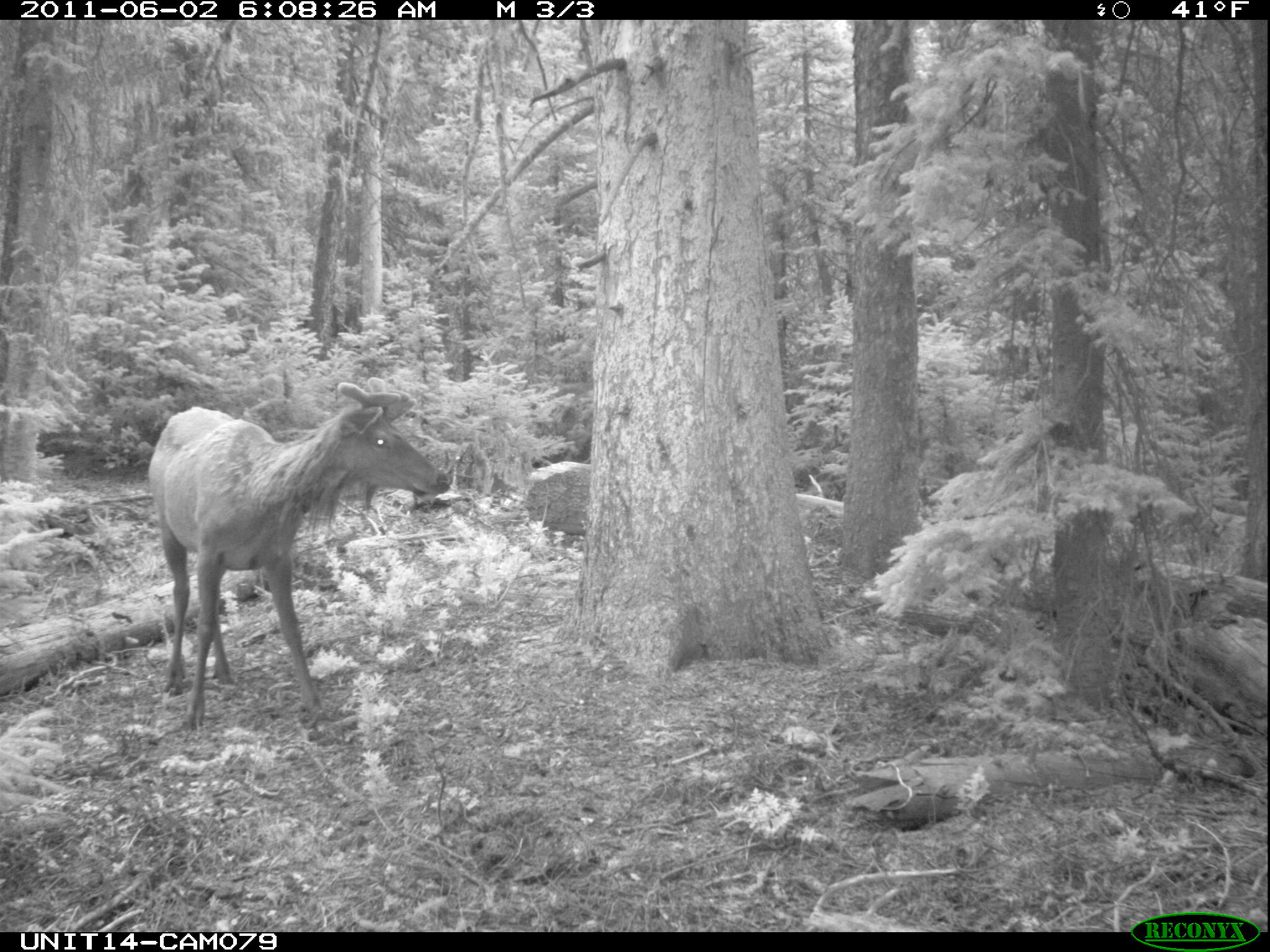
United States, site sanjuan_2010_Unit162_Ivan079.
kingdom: Animalia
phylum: Chordata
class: Mammalia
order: Artiodactyla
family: Cervidae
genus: Cervus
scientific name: Cervus elaphus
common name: red deer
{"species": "Cervus elaphus (red deer)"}